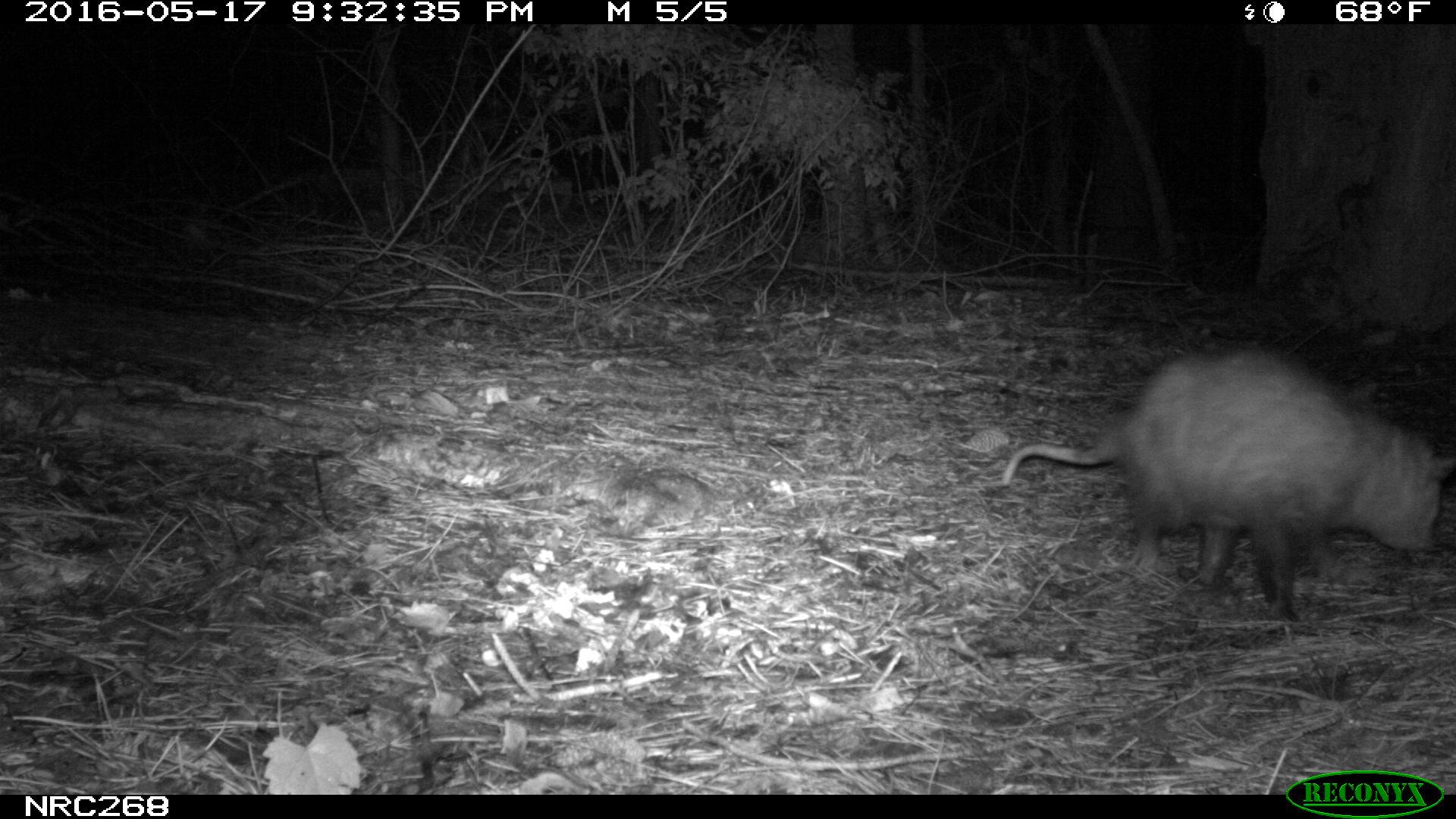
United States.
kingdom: Animalia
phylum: Chordata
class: Mammalia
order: Didelphimorphia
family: Didelphidae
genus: Didelphis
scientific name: Didelphis virginiana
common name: virginia opossum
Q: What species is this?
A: Virginia Opossum (Didelphis virginiana).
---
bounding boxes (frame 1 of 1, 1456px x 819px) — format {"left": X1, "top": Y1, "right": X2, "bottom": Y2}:
Virginia Opossum: {"left": 994, "top": 337, "right": 1456, "bottom": 614}